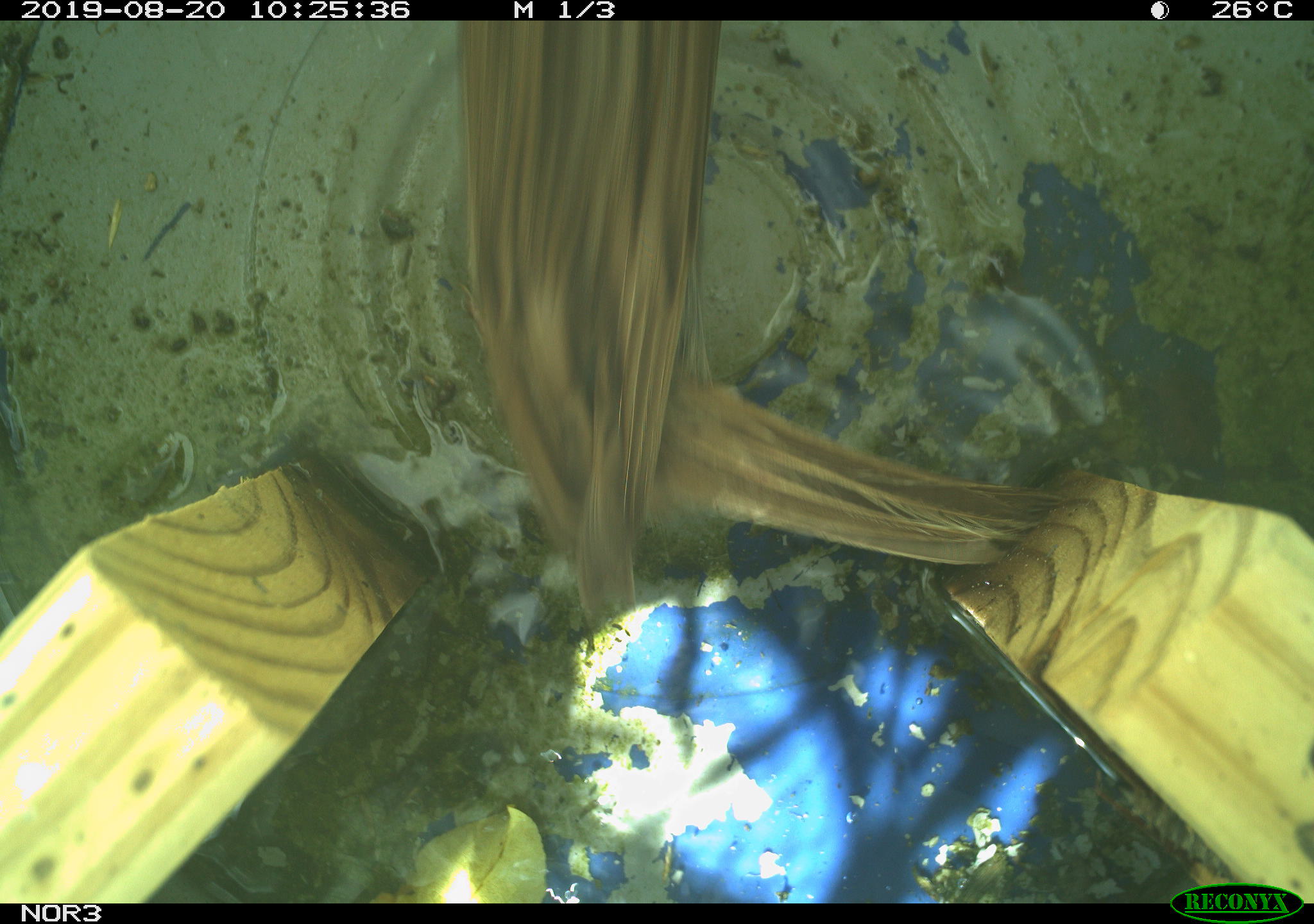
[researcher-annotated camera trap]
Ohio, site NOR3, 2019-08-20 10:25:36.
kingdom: Animalia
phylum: Chordata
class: Aves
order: Passeriformes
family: Passerellidae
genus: Melospiza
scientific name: Melospiza melodia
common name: song sparrow